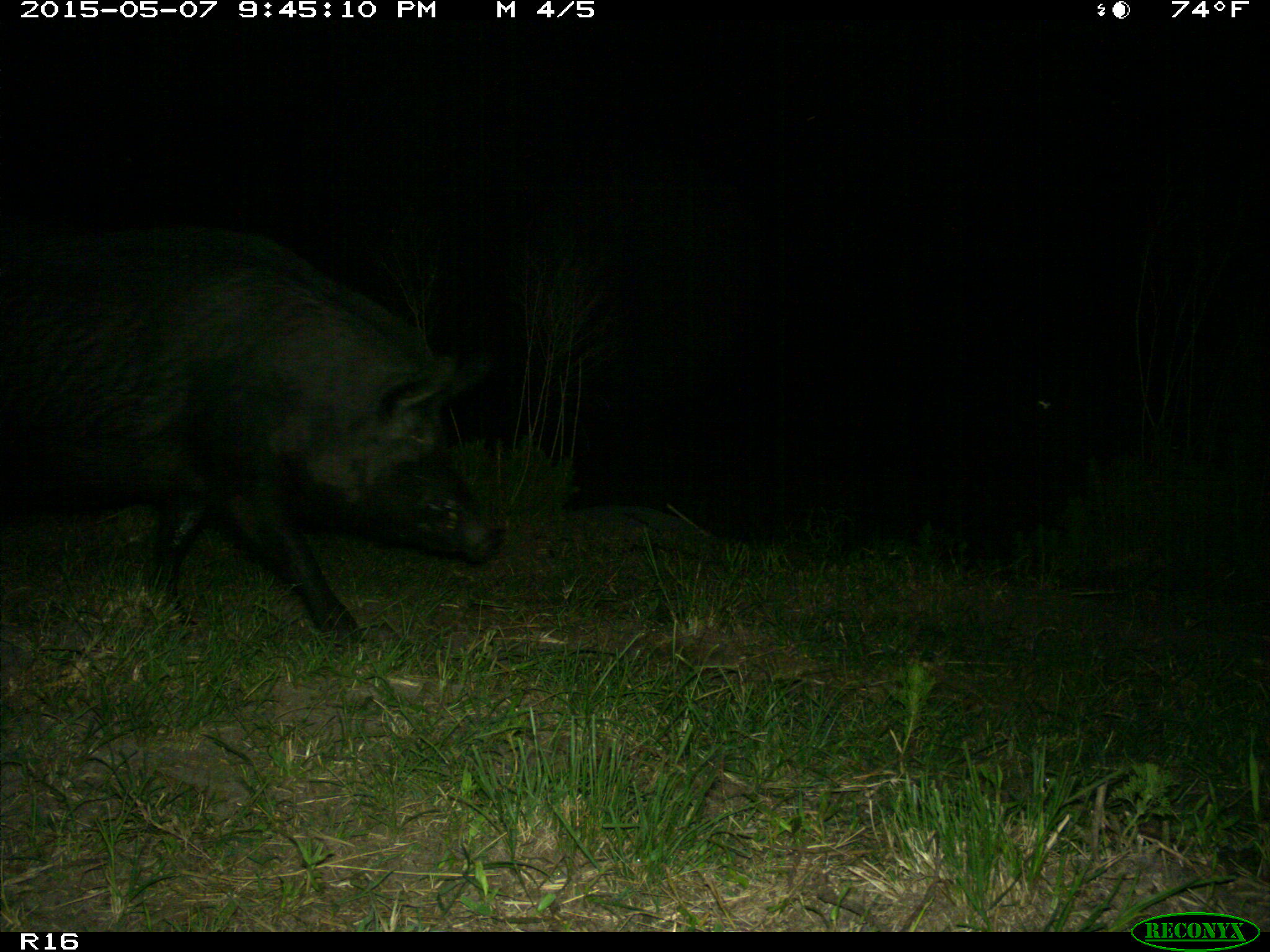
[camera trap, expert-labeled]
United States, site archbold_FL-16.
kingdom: Animalia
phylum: Chordata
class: Mammalia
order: Artiodactyla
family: Suidae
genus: Sus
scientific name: Sus scrofa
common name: wild boar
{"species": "Sus scrofa (wild boar)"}